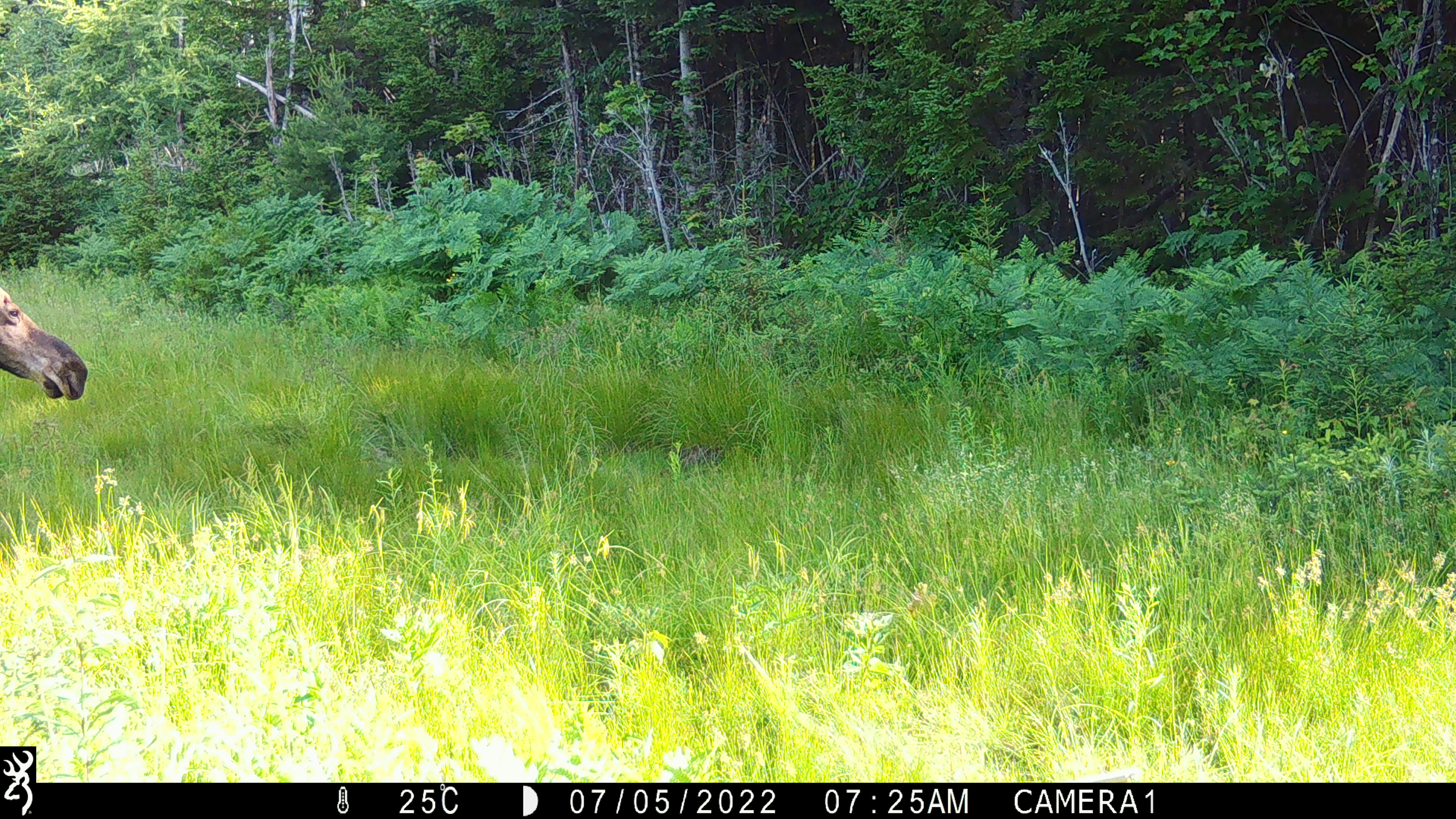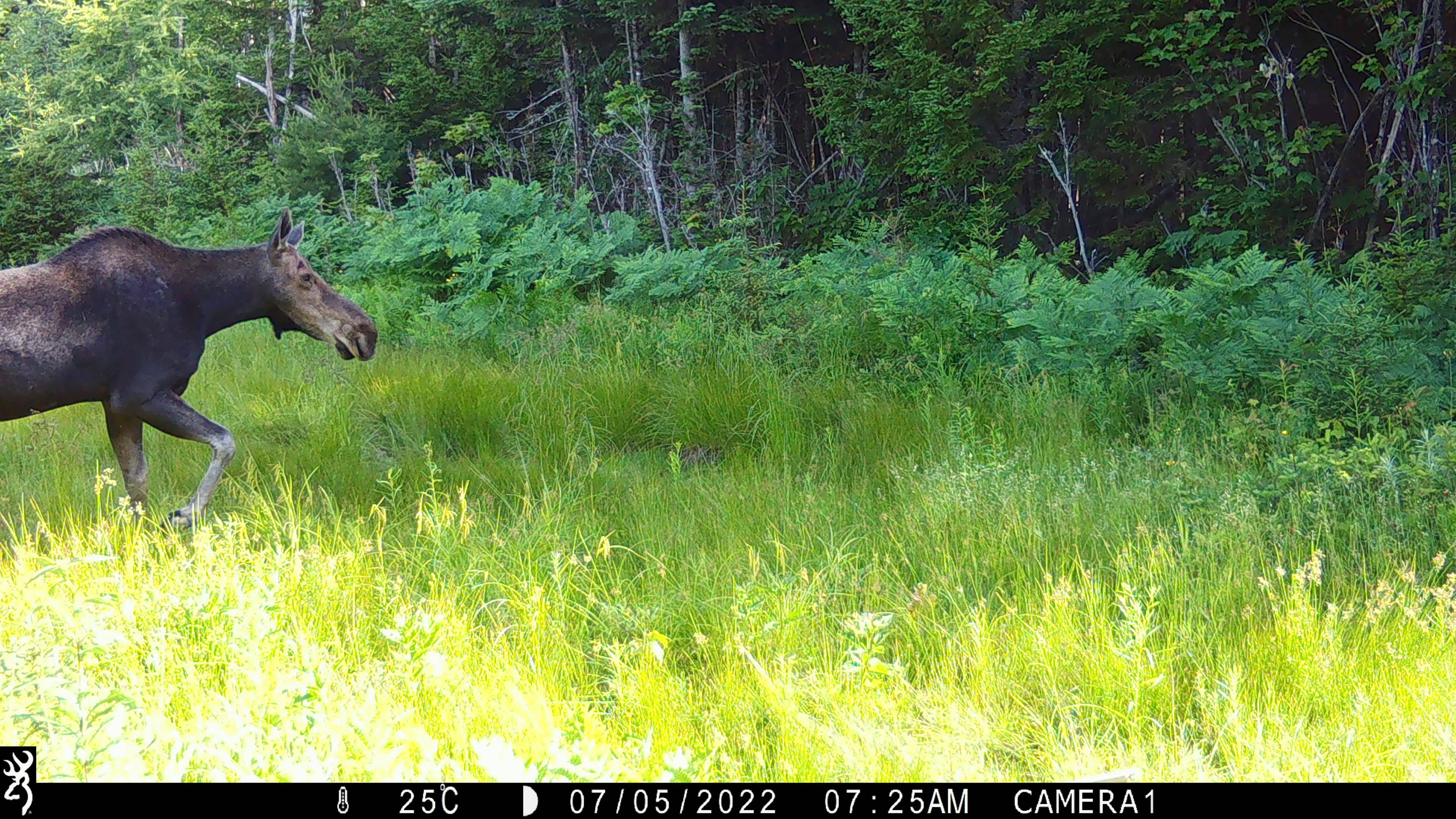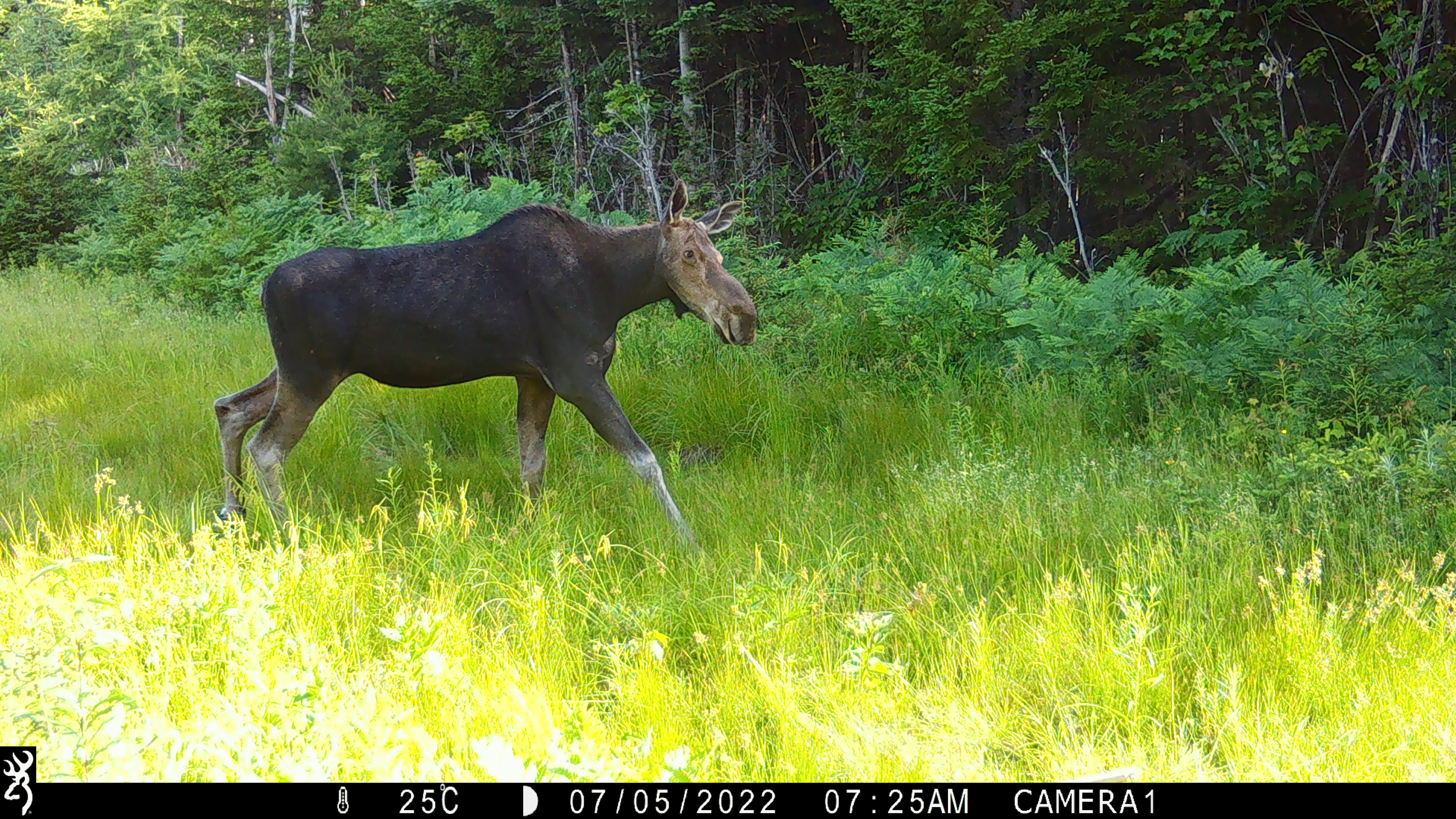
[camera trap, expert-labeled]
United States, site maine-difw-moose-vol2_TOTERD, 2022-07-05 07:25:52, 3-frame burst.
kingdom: Animalia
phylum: Chordata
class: Mammalia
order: Artiodactyla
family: Cervidae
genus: Alces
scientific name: Alces alces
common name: moose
Moose (Alces alces).